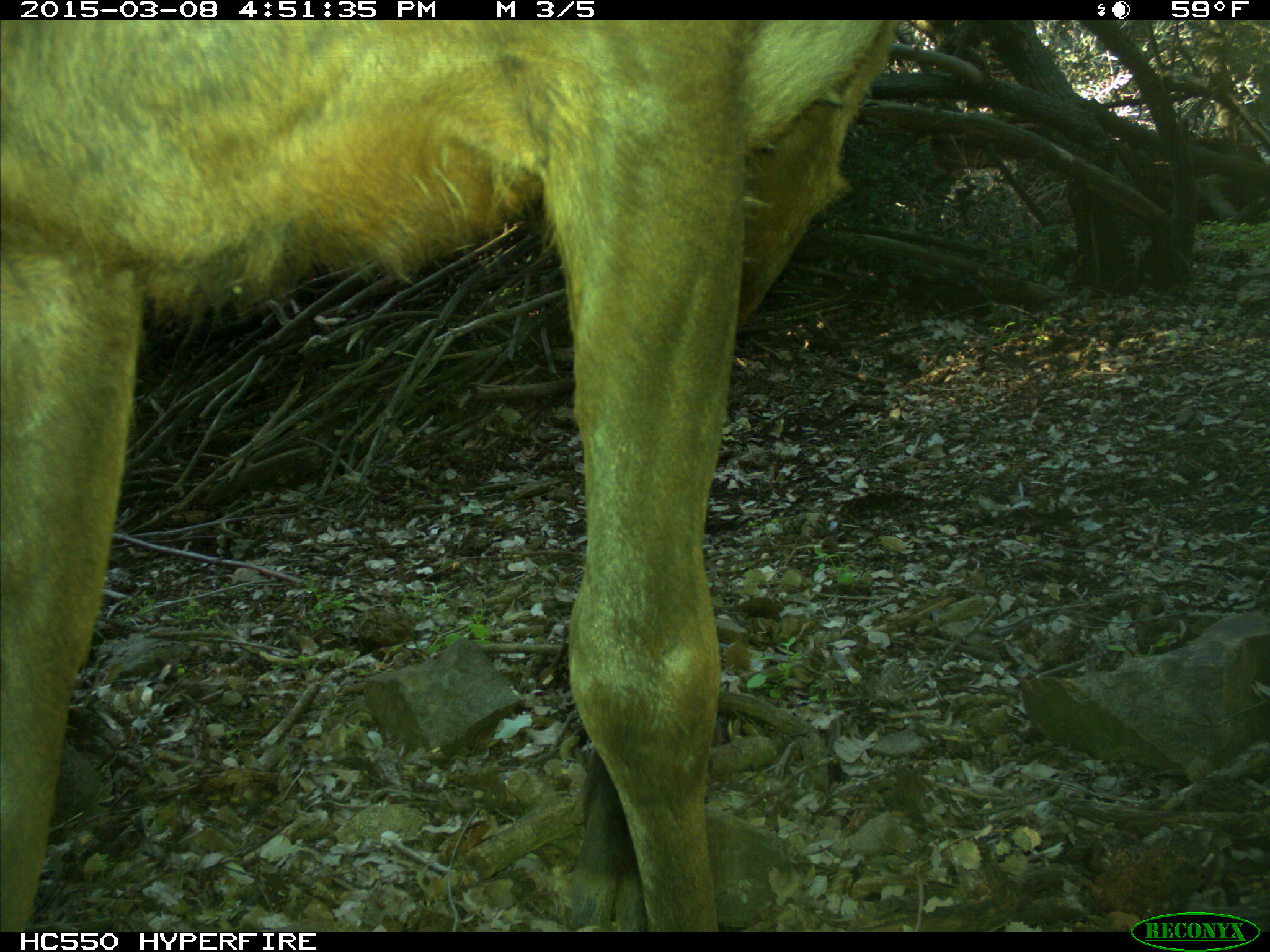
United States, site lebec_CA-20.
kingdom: Animalia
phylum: Chordata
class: Mammalia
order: Artiodactyla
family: Cervidae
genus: Cervus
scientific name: Cervus canadensis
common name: elk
Cervus canadensis (elk).